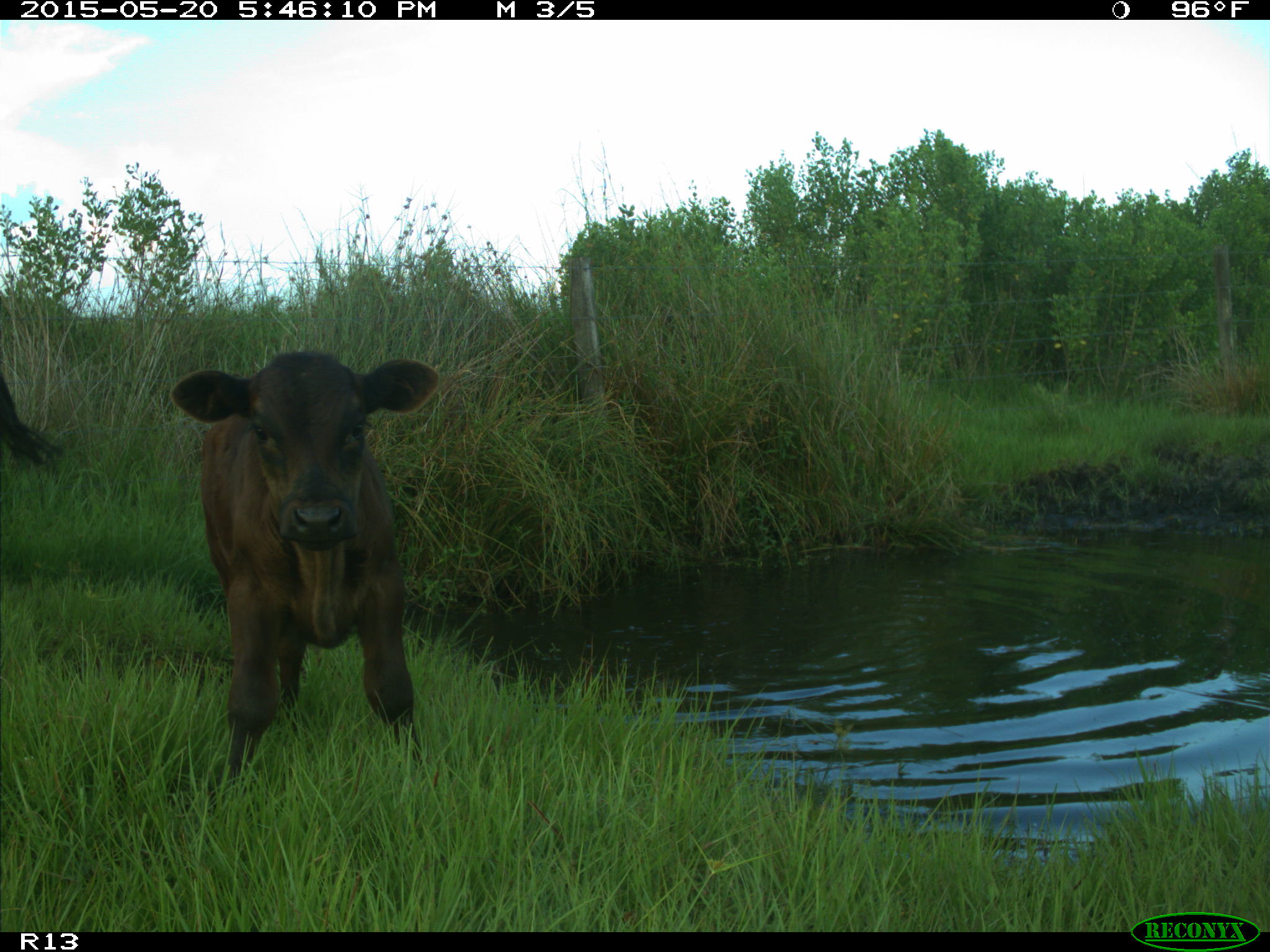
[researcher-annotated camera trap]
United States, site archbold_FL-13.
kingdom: Animalia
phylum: Chordata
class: Mammalia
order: Artiodactyla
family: Bovidae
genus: Bos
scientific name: Bos taurus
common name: domestic cow